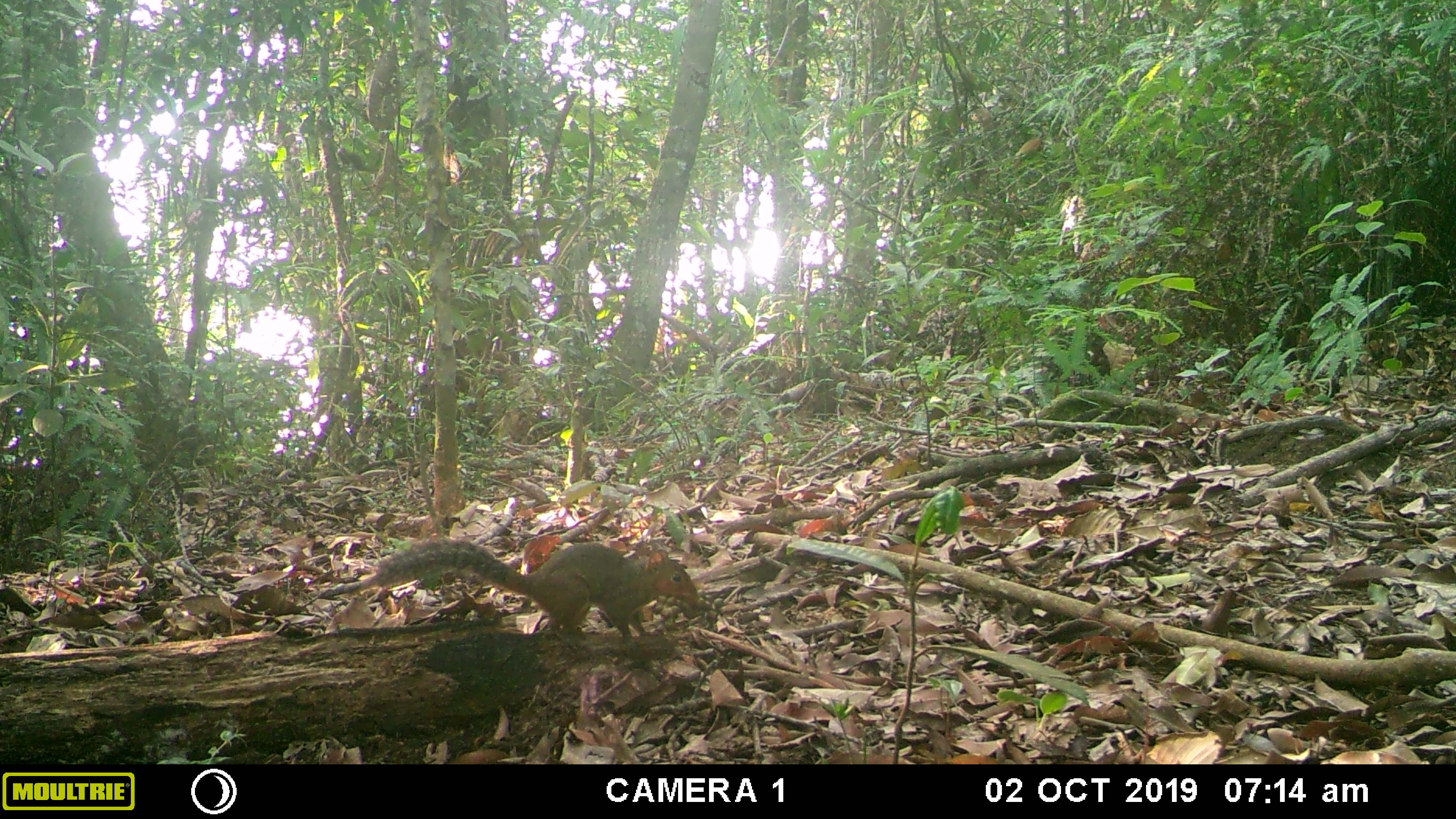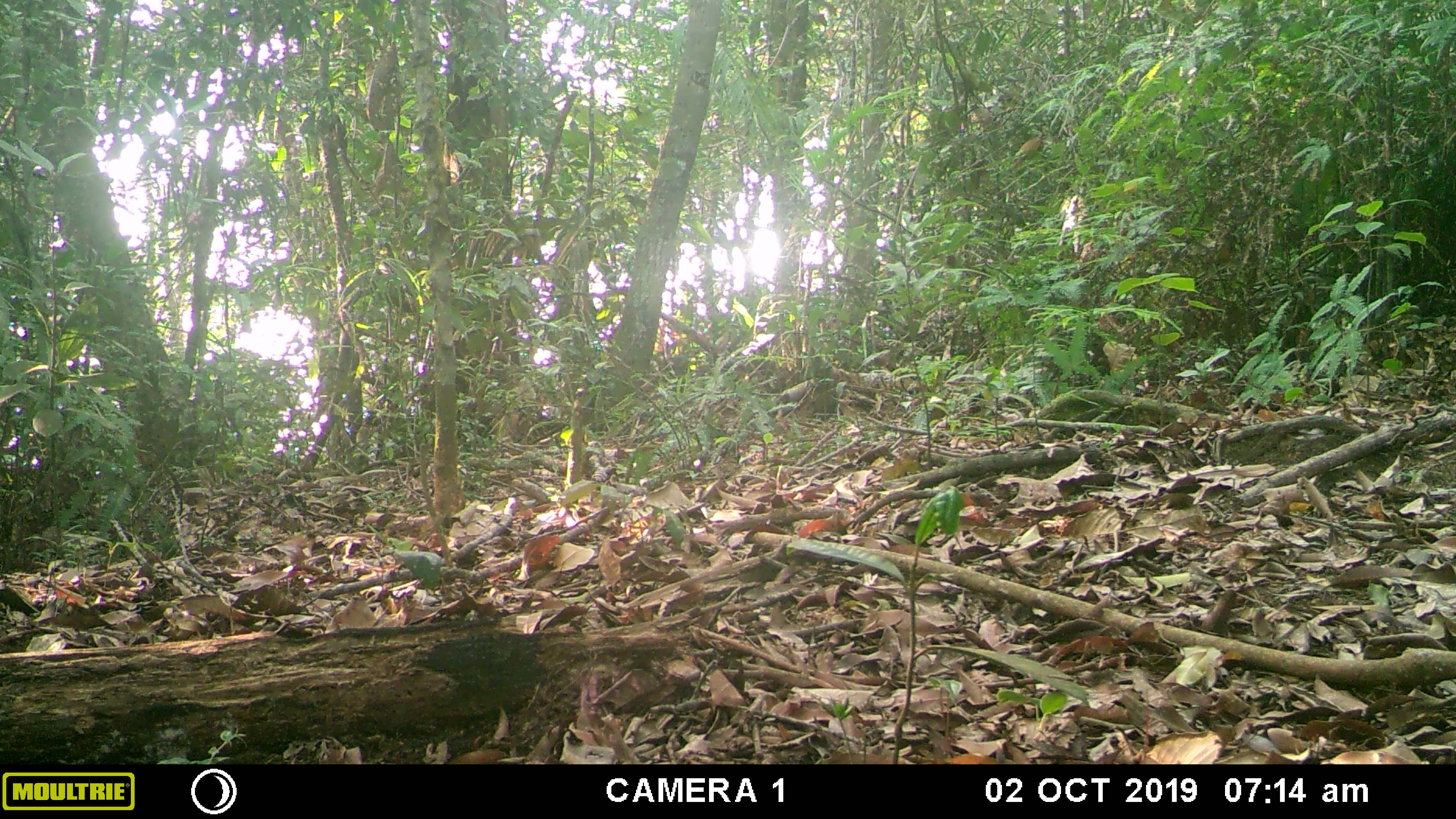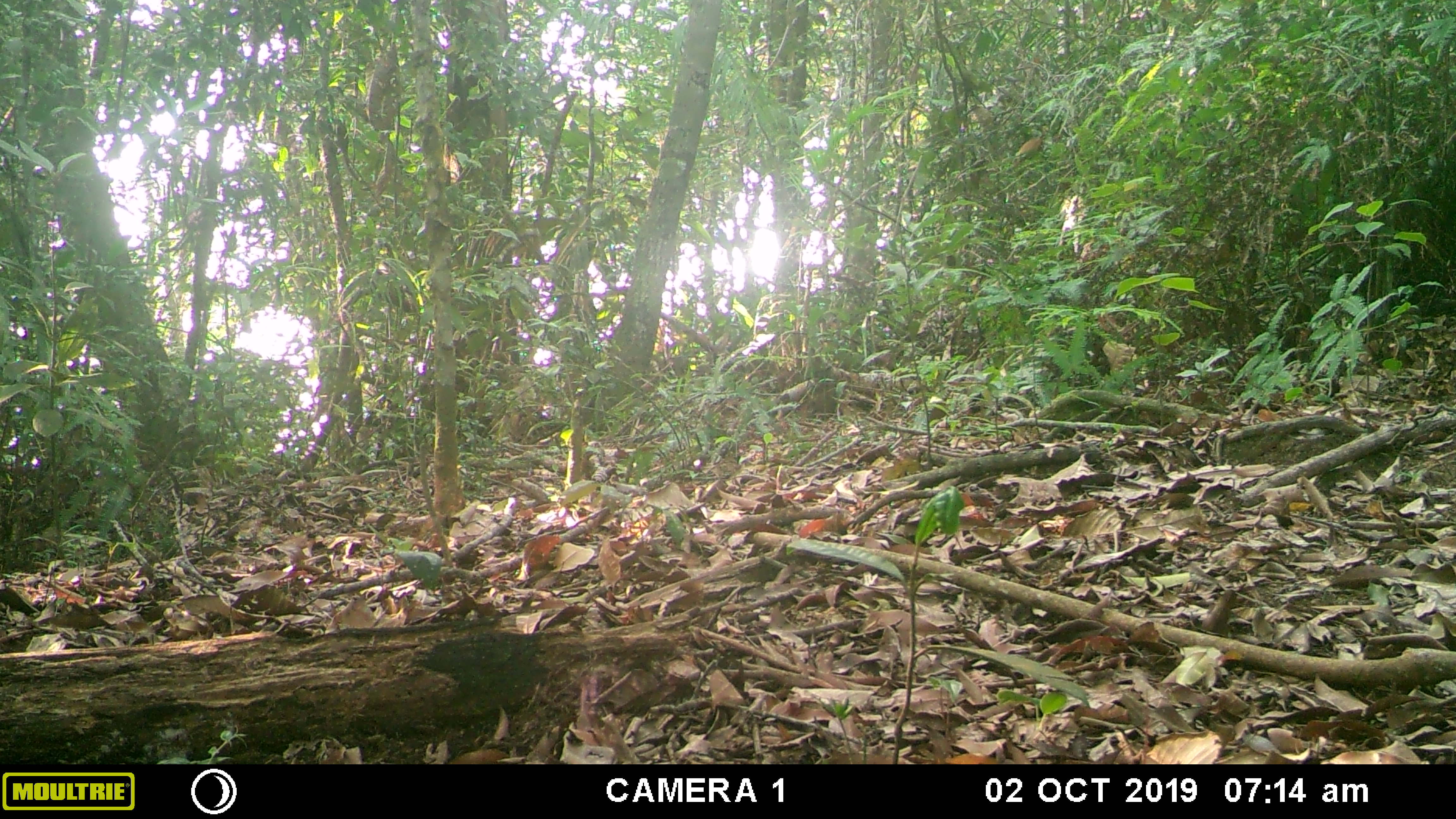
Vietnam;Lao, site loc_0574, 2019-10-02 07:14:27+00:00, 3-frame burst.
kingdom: Animalia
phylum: Chordata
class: Mammalia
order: Rodentia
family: Sciuridae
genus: Dremomys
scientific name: Dremomys rufigenis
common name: red-cheeked squirrel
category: red cheeked squirrel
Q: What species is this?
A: Red cheeked squirrel (red-cheeked squirrel) (Dremomys rufigenis).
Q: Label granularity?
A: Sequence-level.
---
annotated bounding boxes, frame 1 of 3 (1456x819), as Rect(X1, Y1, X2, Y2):
red cheeked squirrel: Rect(359, 536, 699, 648)